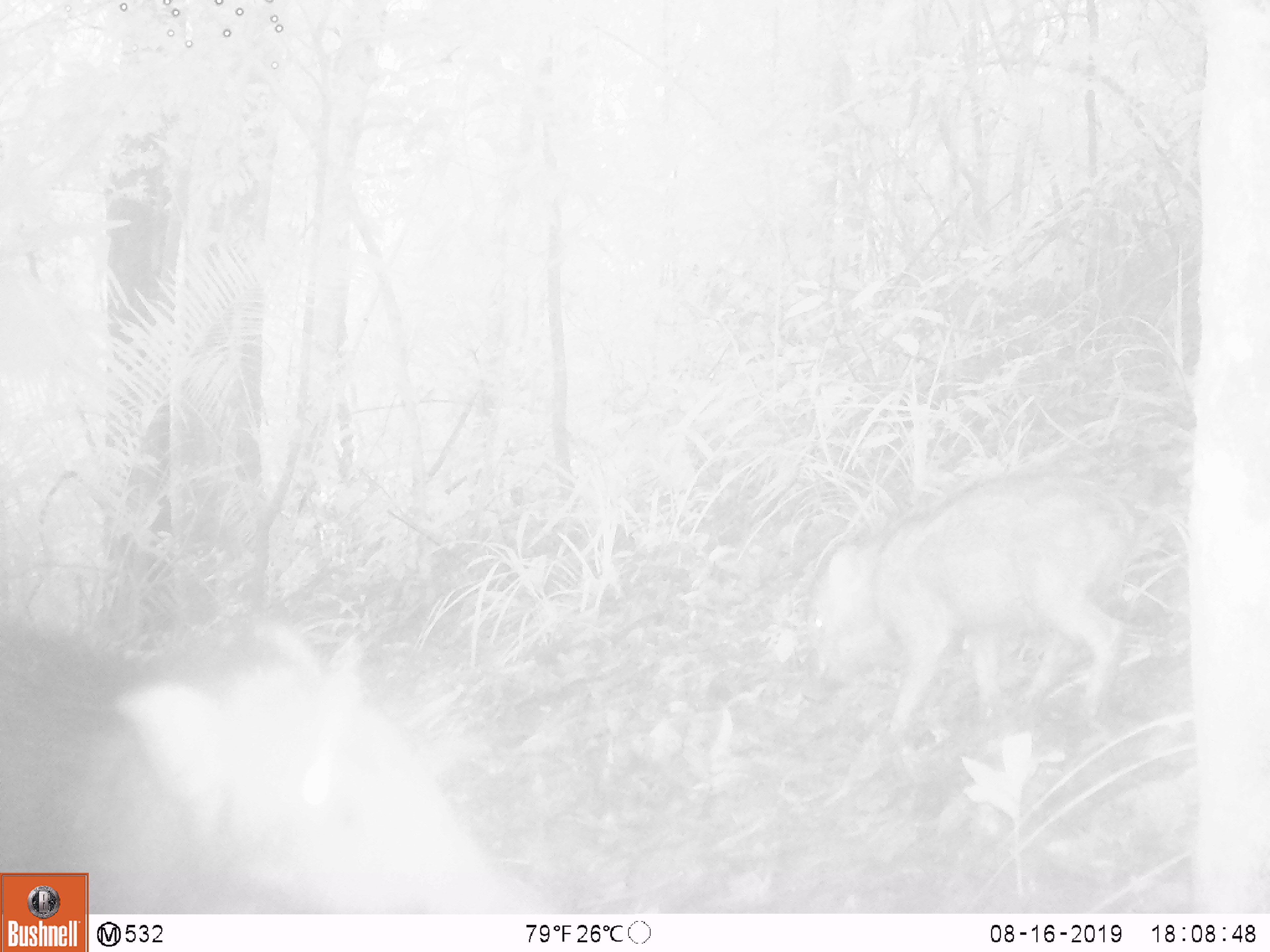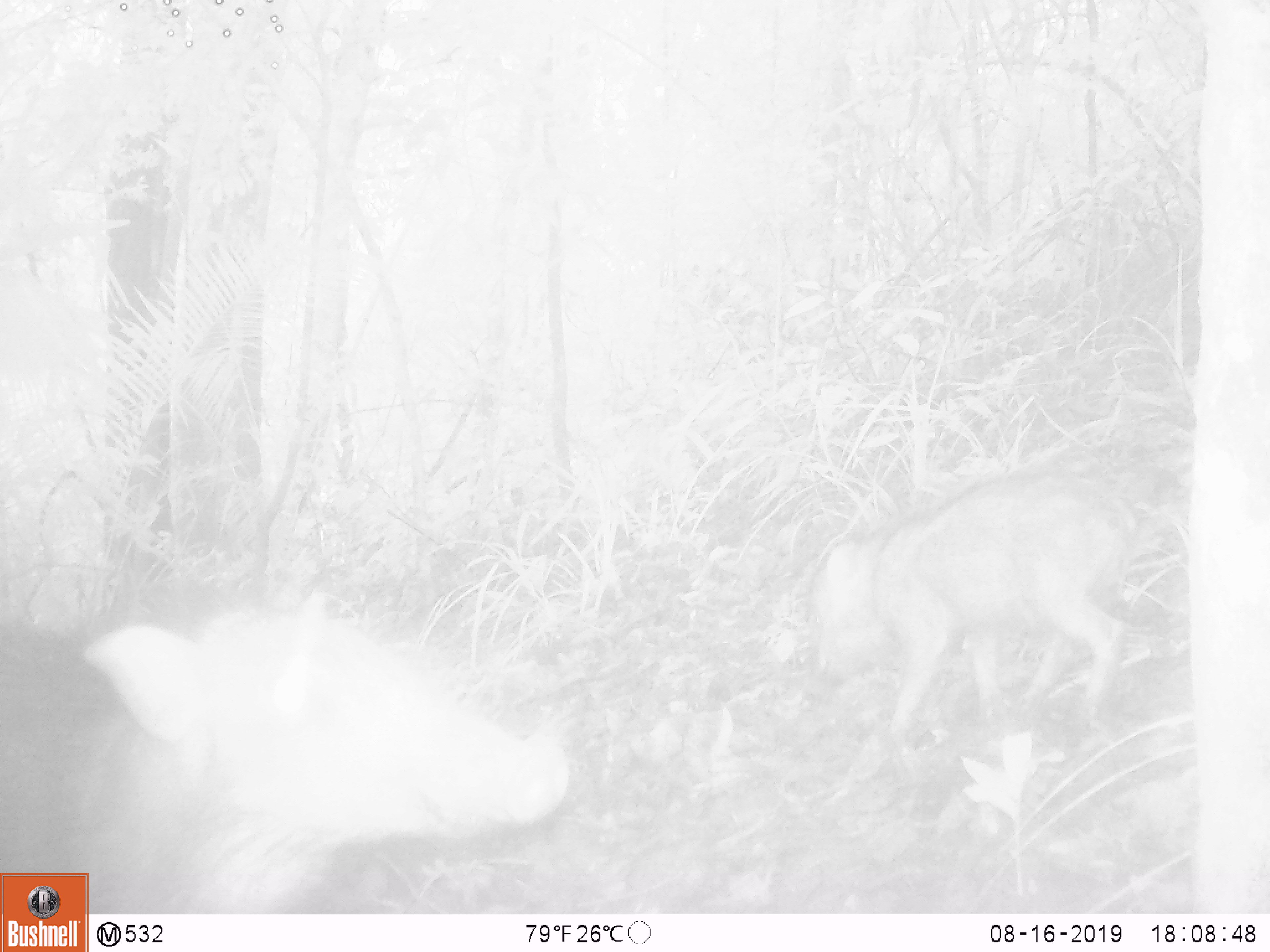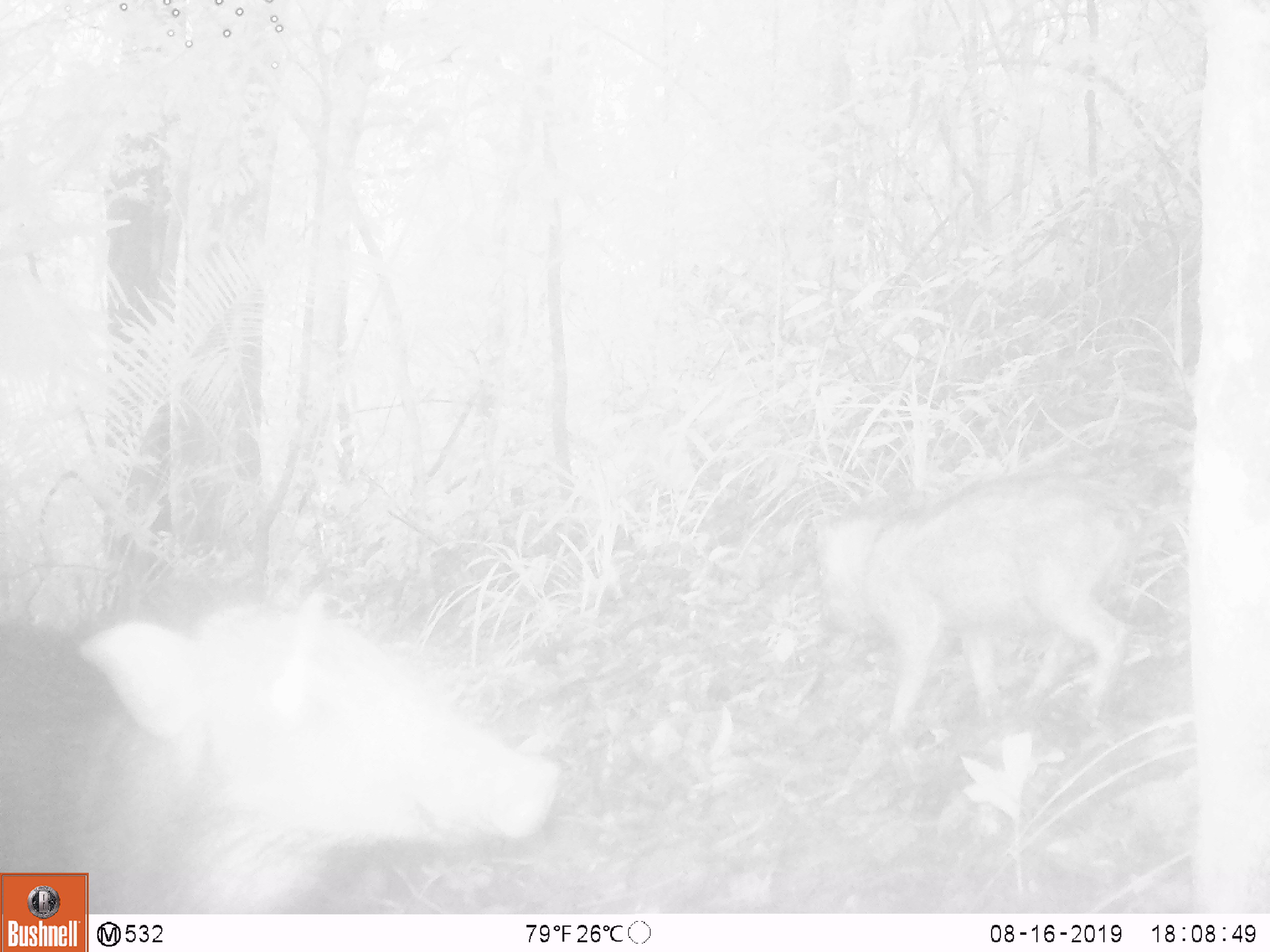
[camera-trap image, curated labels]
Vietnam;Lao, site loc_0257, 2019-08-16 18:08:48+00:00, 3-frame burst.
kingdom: Animalia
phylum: Chordata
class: Mammalia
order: Artiodactyla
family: Suidae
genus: Sus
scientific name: Sus scrofa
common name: eurasian wild pig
Eurasian wild pig (Sus scrofa). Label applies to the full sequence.